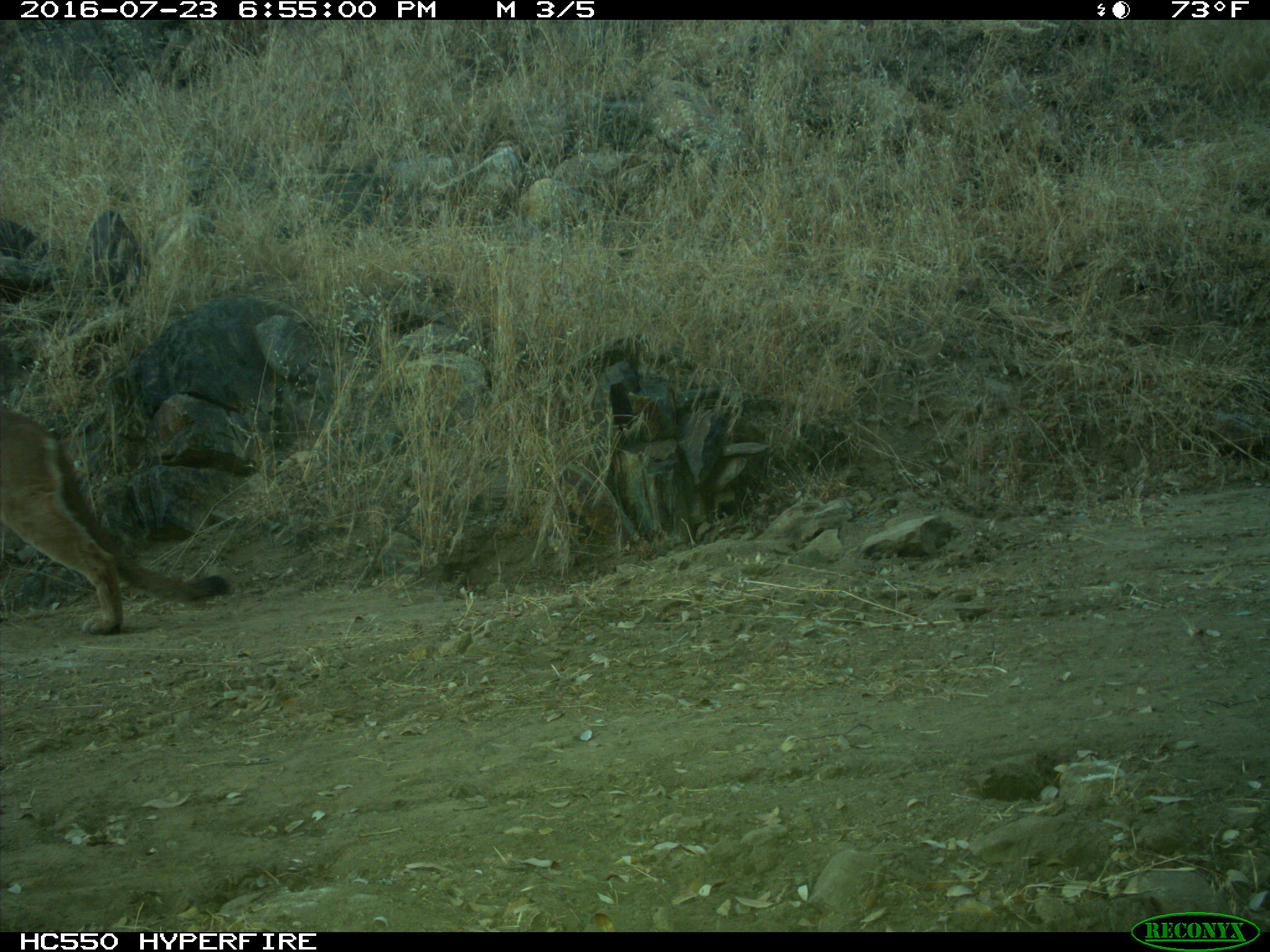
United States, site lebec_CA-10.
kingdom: Animalia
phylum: Chordata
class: Mammalia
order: Carnivora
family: Felidae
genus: Puma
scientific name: Puma concolor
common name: mountain lion